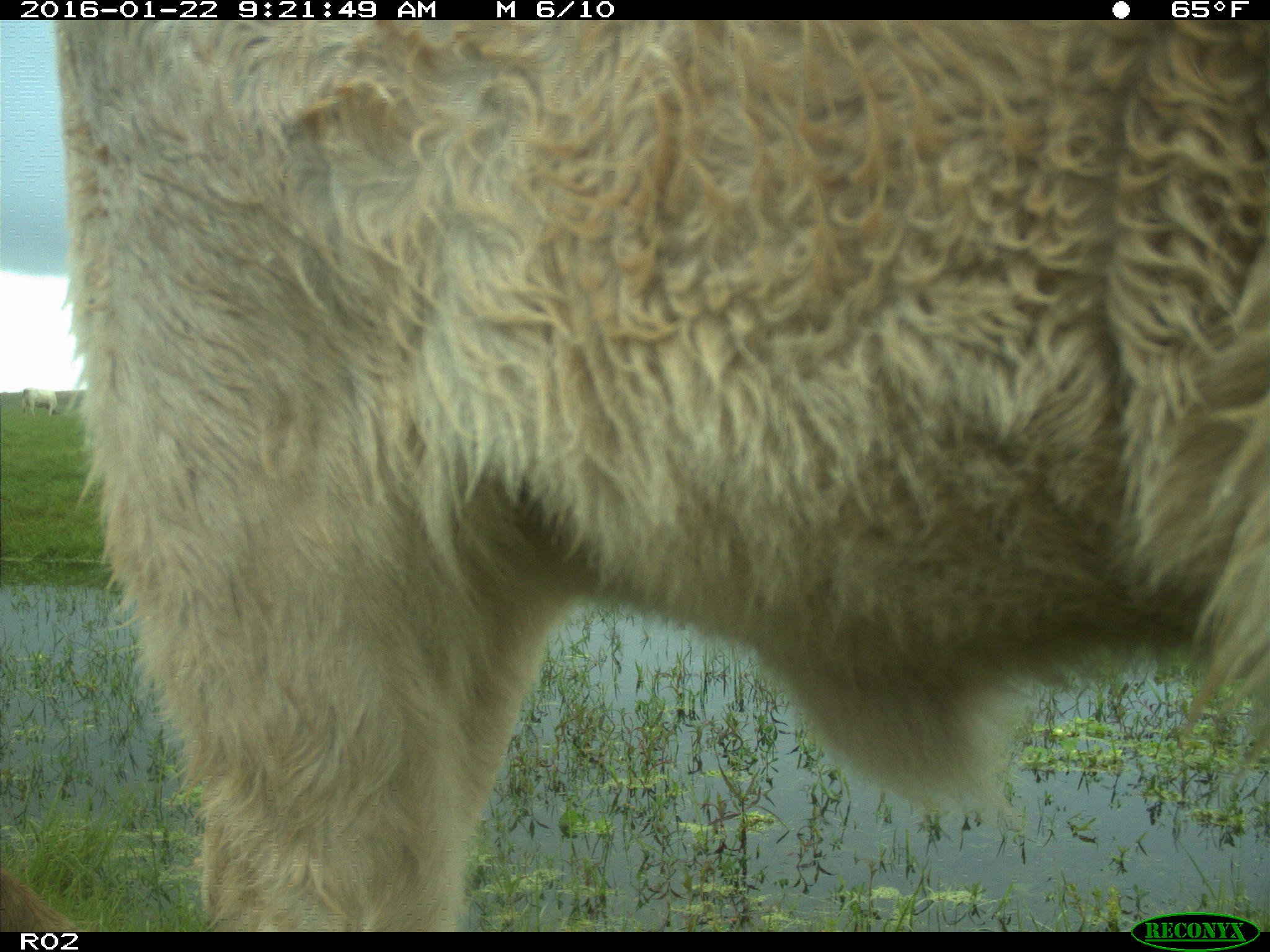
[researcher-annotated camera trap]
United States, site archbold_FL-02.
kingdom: Animalia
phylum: Chordata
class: Mammalia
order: Artiodactyla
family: Bovidae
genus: Bos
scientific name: Bos taurus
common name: domestic cow